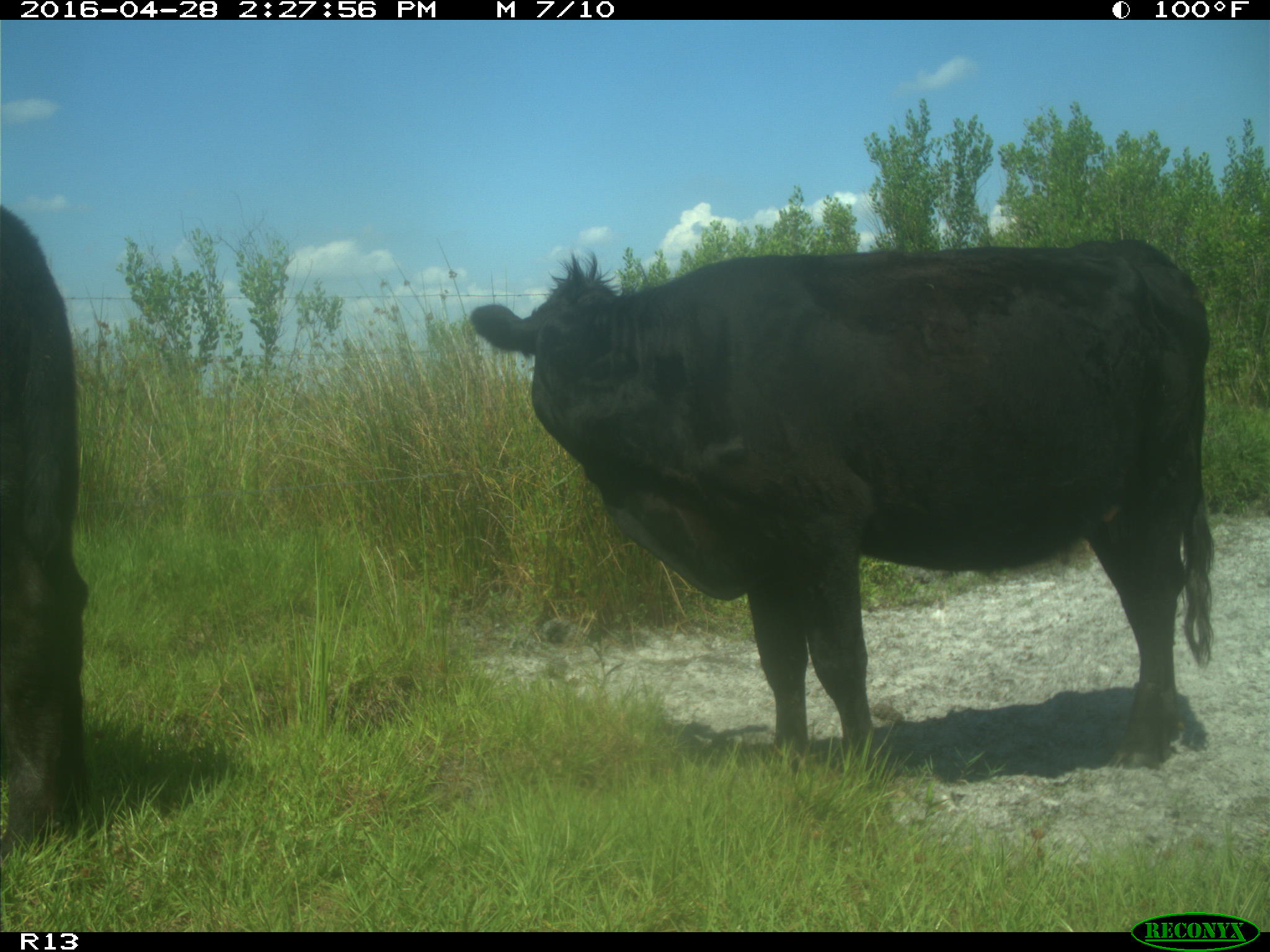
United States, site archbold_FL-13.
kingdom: Animalia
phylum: Chordata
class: Mammalia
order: Artiodactyla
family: Bovidae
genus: Bos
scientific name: Bos taurus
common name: domestic cow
Bos taurus (domestic cow).